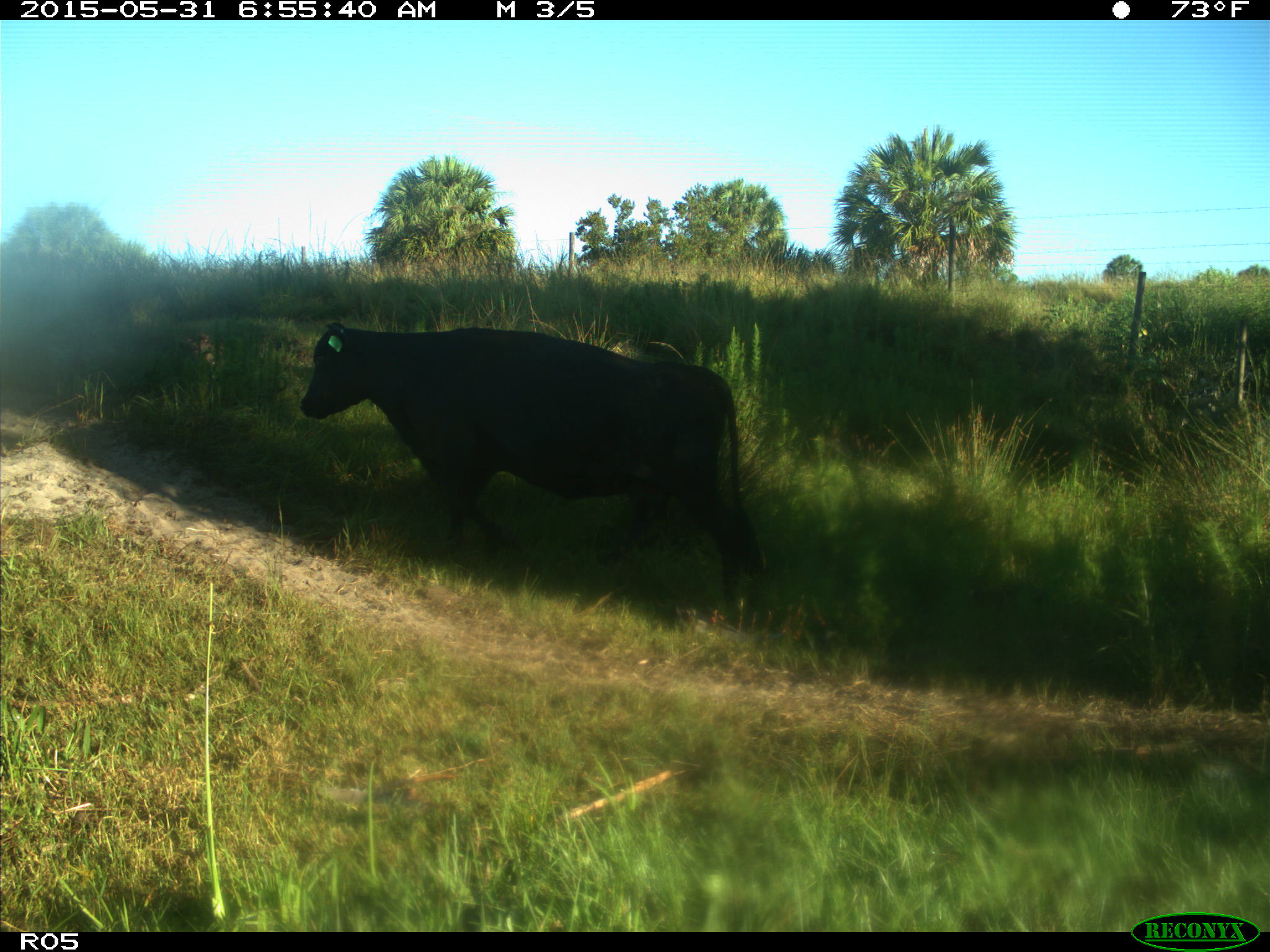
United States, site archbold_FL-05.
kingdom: Animalia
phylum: Chordata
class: Mammalia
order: Artiodactyla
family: Bovidae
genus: Bos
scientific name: Bos taurus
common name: domestic cow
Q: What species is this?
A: Bos taurus (domestic cow).